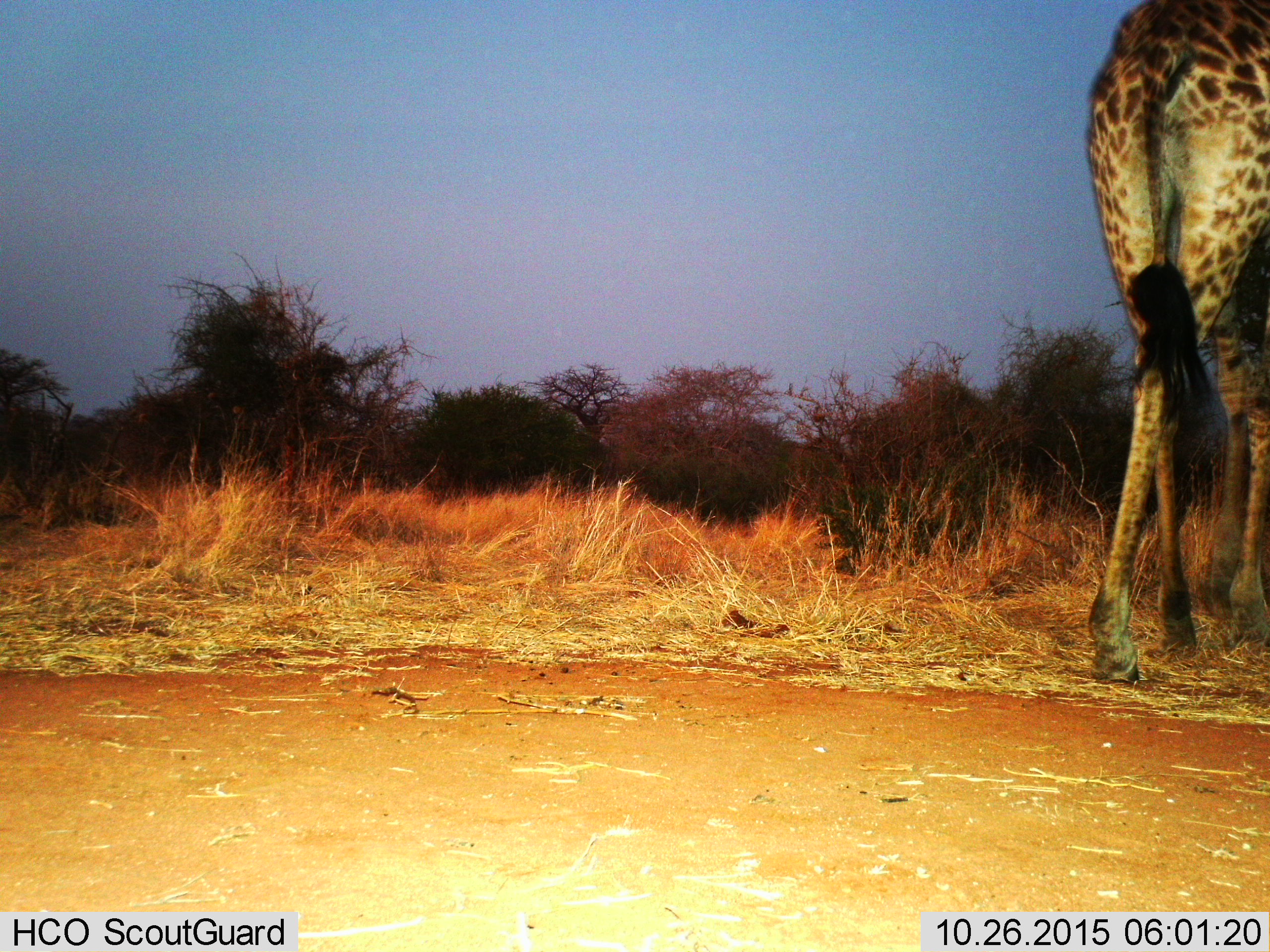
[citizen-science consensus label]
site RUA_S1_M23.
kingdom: Animalia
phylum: Chordata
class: Mammalia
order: Artiodactyla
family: Giraffidae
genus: Giraffa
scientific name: Giraffa camelopardalis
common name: giraffe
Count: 1.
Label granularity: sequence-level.